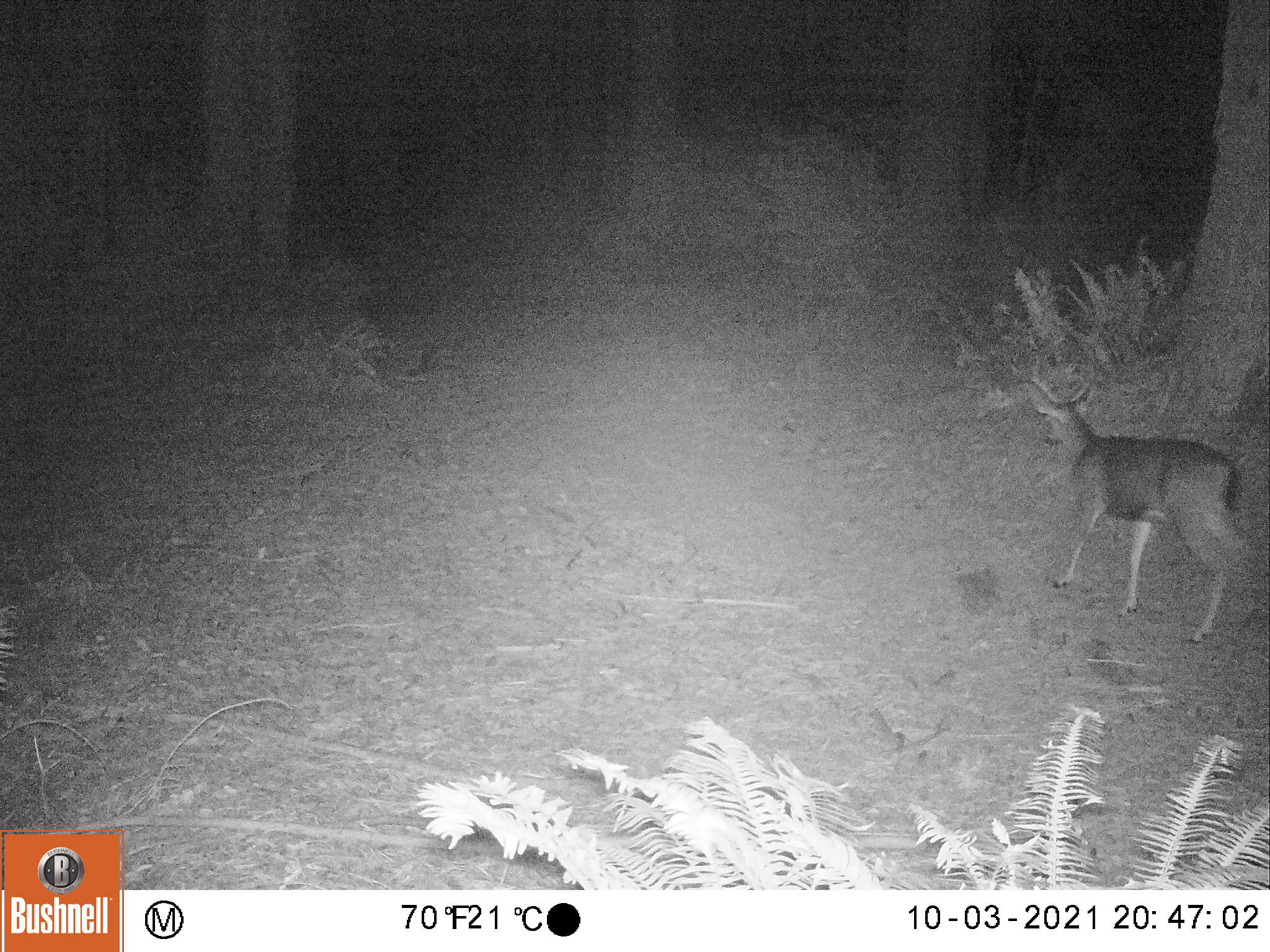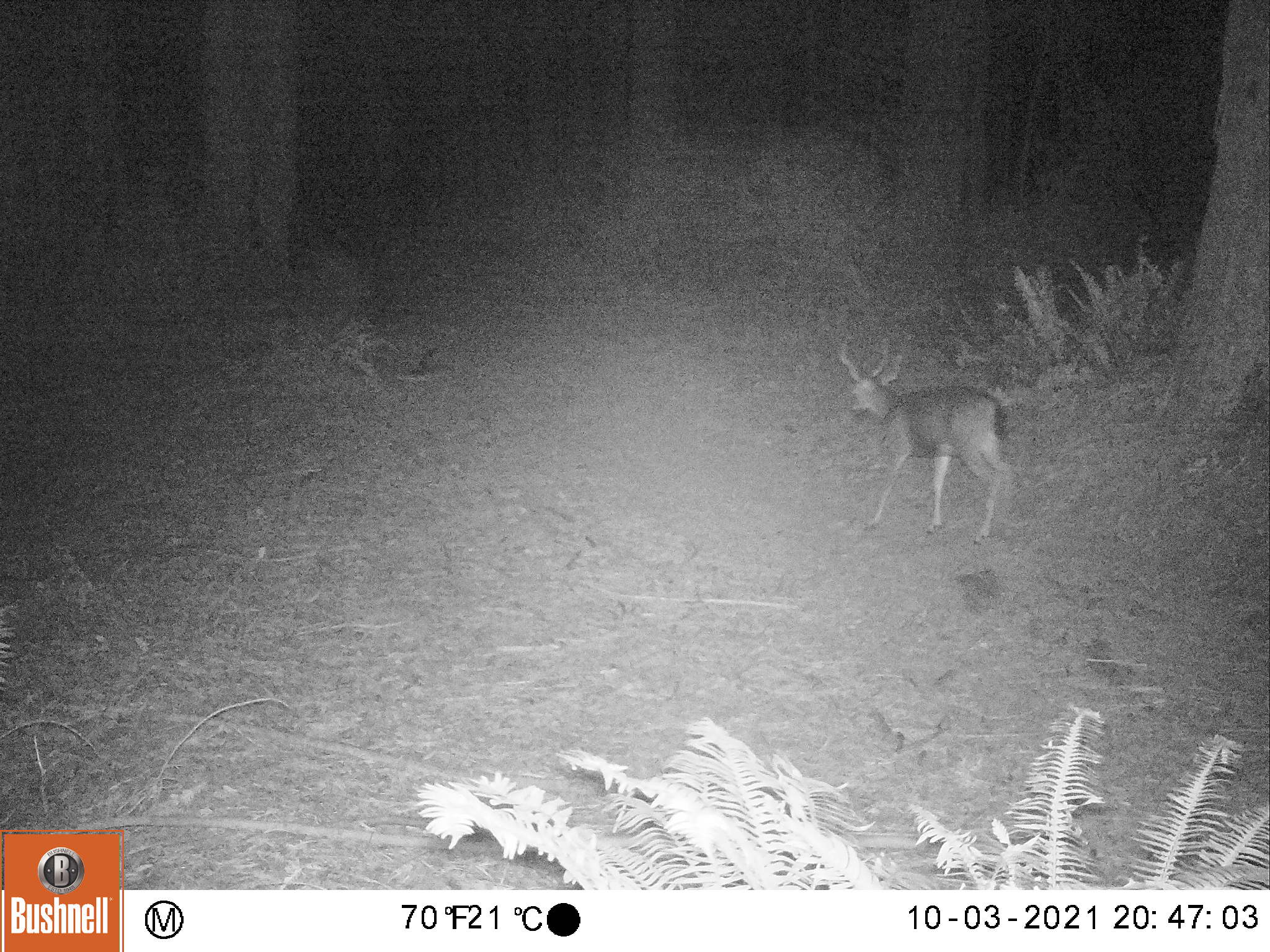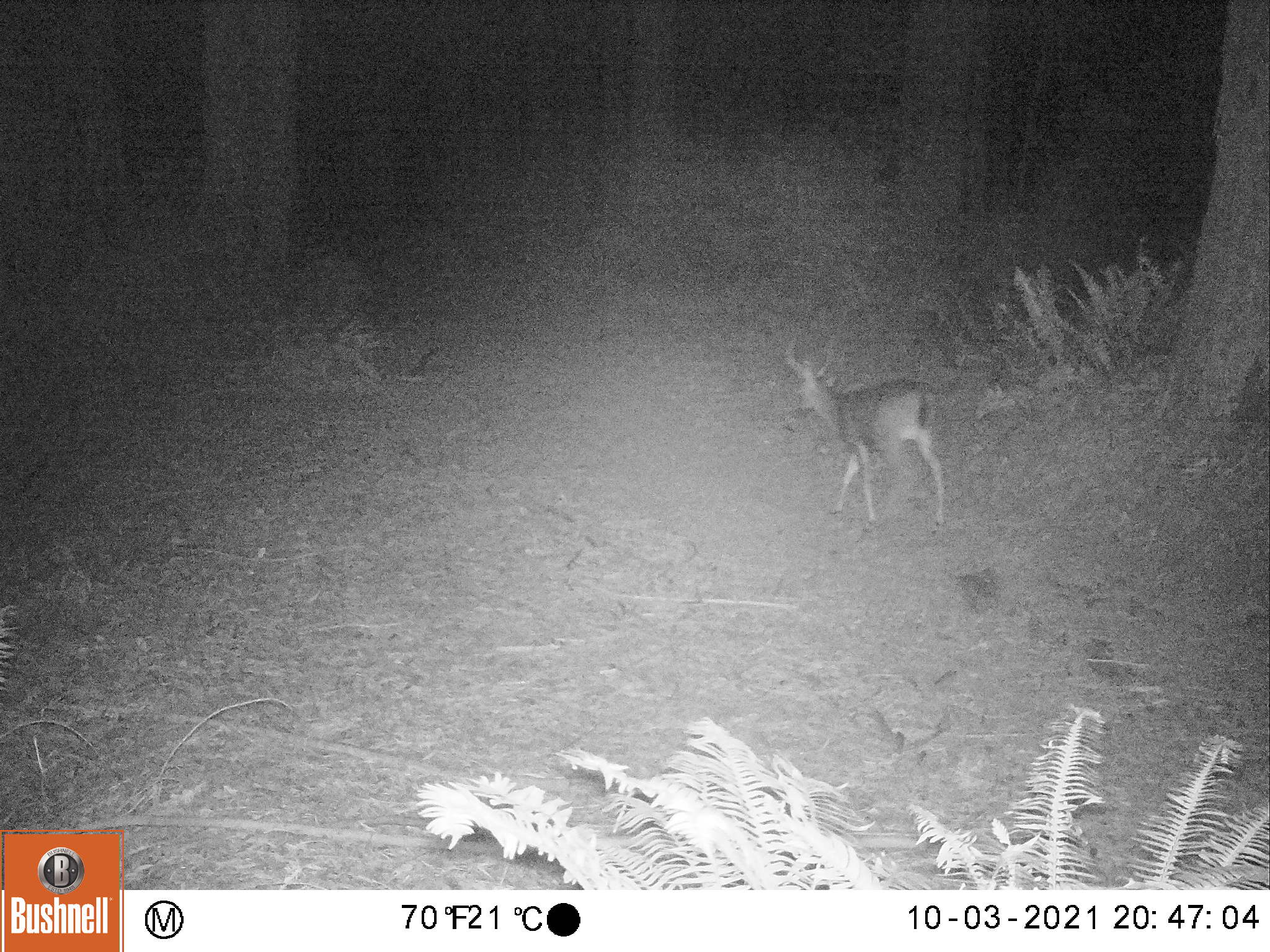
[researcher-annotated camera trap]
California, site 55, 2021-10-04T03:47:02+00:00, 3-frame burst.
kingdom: Animalia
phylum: Chordata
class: Mammalia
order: Artiodactyla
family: Cervidae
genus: Odocoileus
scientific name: Odocoileus hemionus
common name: mule deer